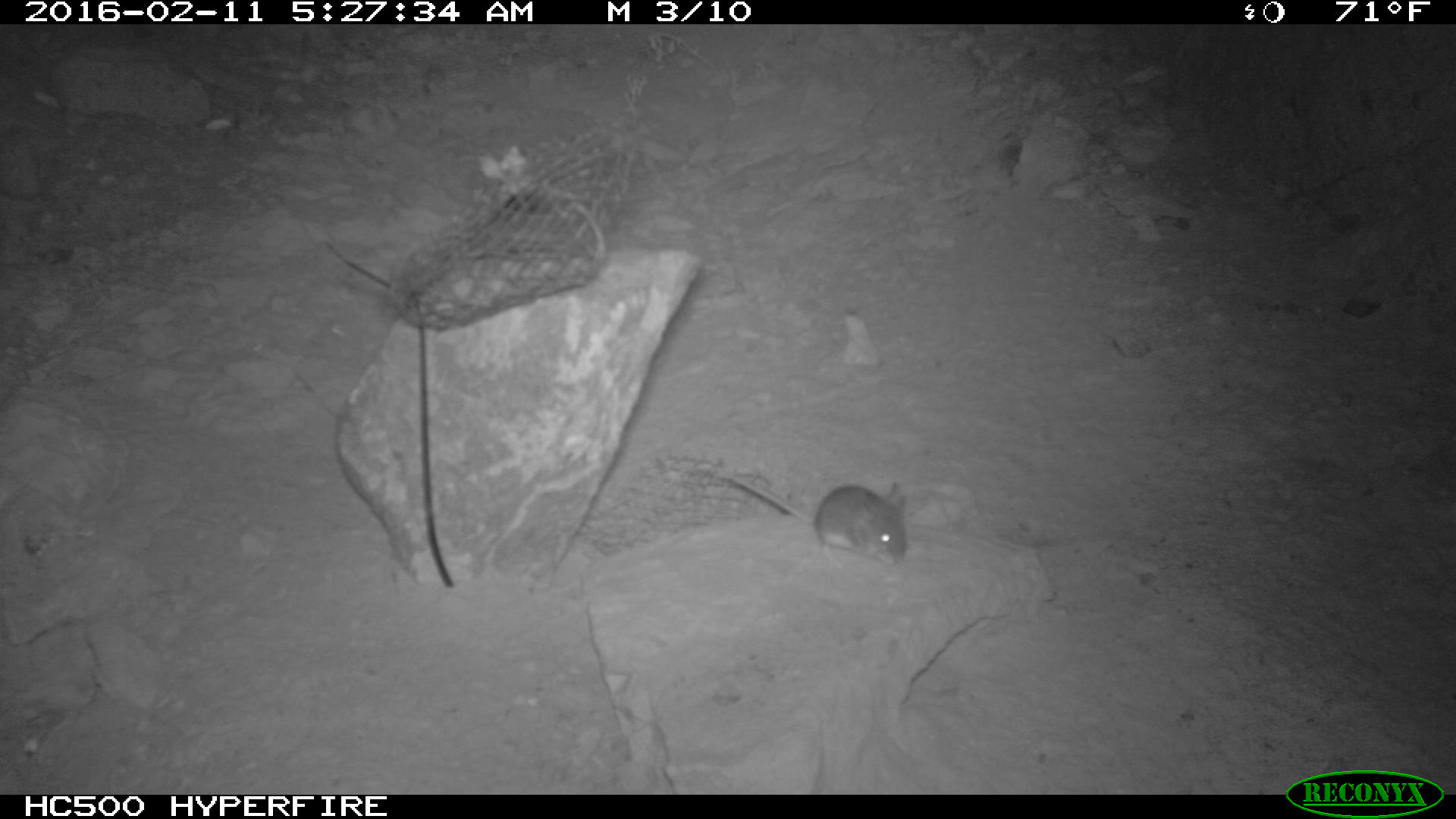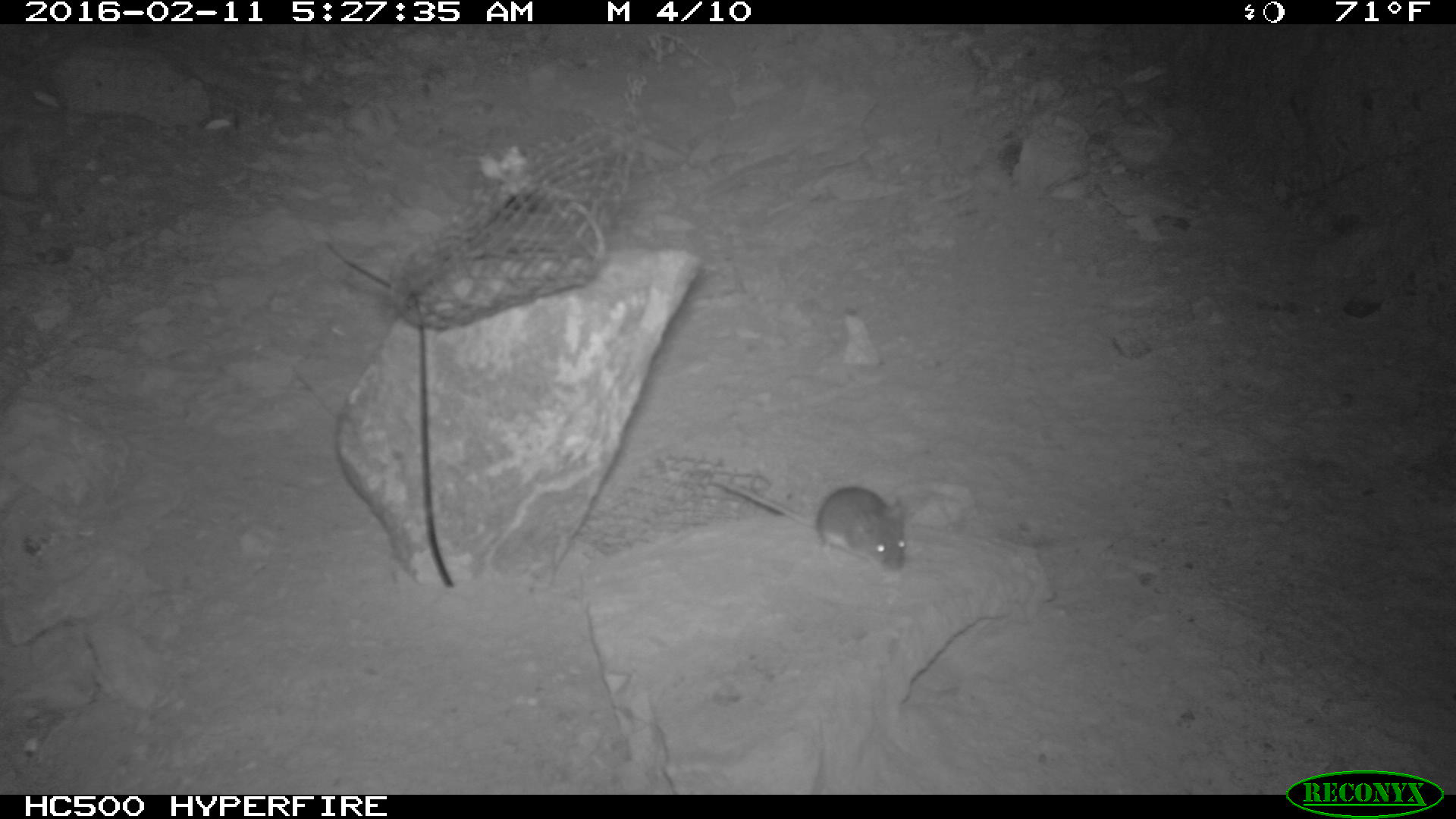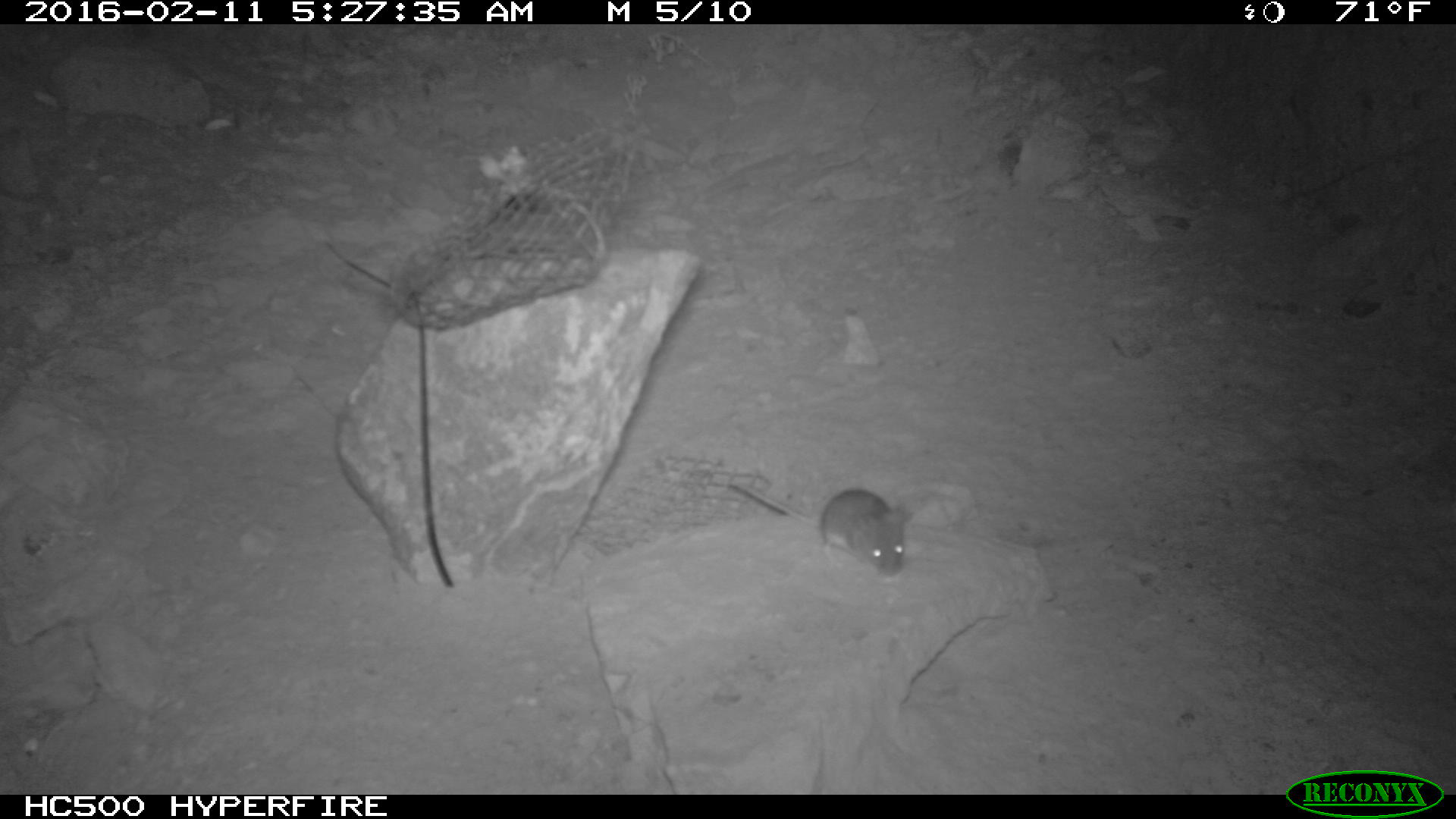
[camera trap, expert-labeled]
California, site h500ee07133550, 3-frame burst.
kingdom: Animalia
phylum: Chordata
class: Mammalia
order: Rodentia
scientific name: Rodentia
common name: rodent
Rodent (Rodentia).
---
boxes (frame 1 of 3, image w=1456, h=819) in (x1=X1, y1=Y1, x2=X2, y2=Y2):
rodent: (x1=720, y1=473, x2=908, y2=570)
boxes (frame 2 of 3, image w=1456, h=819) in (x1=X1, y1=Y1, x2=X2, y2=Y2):
rodent: (x1=709, y1=478, x2=908, y2=575)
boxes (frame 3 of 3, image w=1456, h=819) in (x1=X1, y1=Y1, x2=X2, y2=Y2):
rodent: (x1=723, y1=479, x2=910, y2=575)